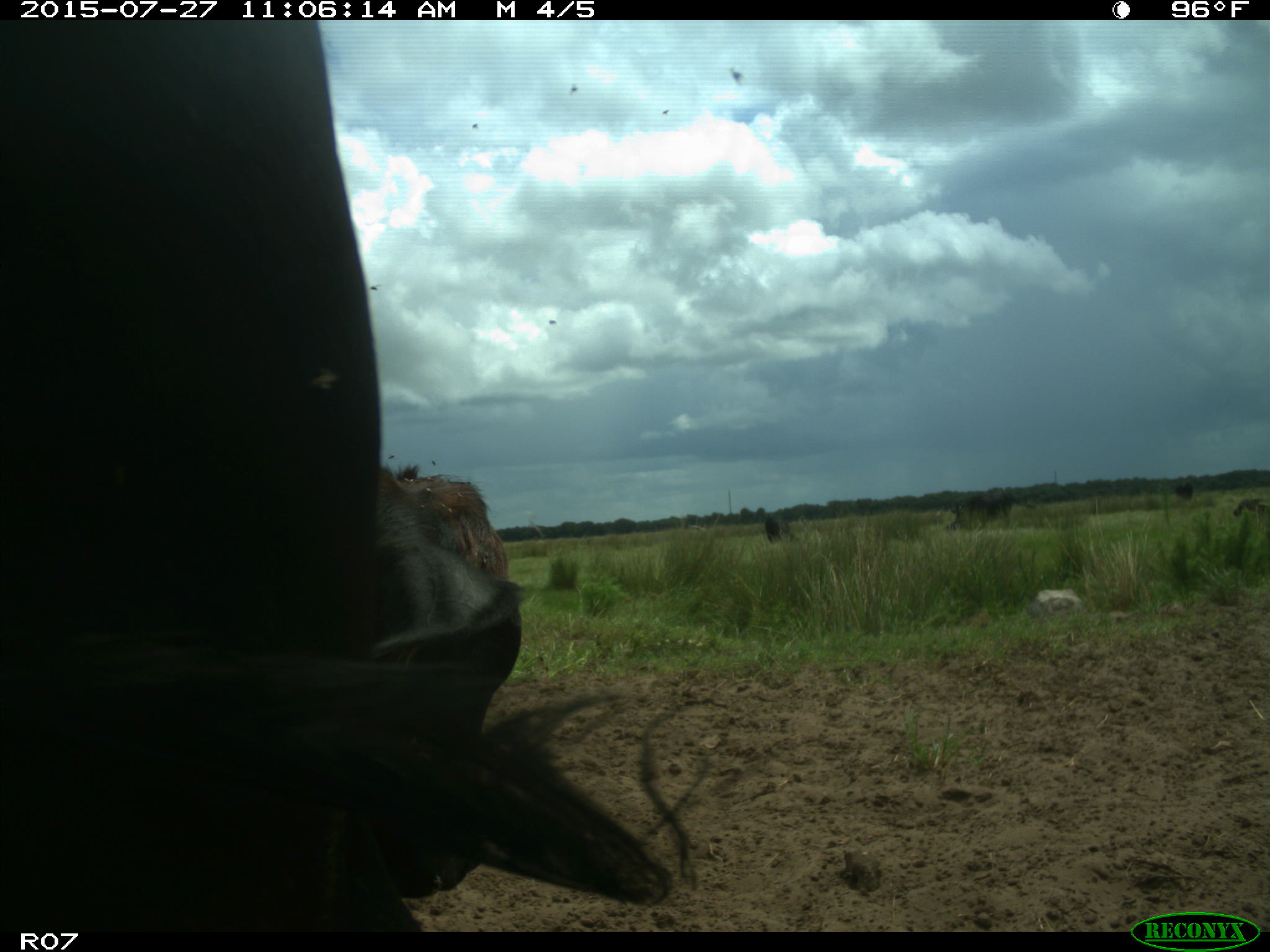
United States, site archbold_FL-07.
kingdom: Animalia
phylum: Chordata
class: Mammalia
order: Artiodactyla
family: Bovidae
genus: Bos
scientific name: Bos taurus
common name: domestic cow